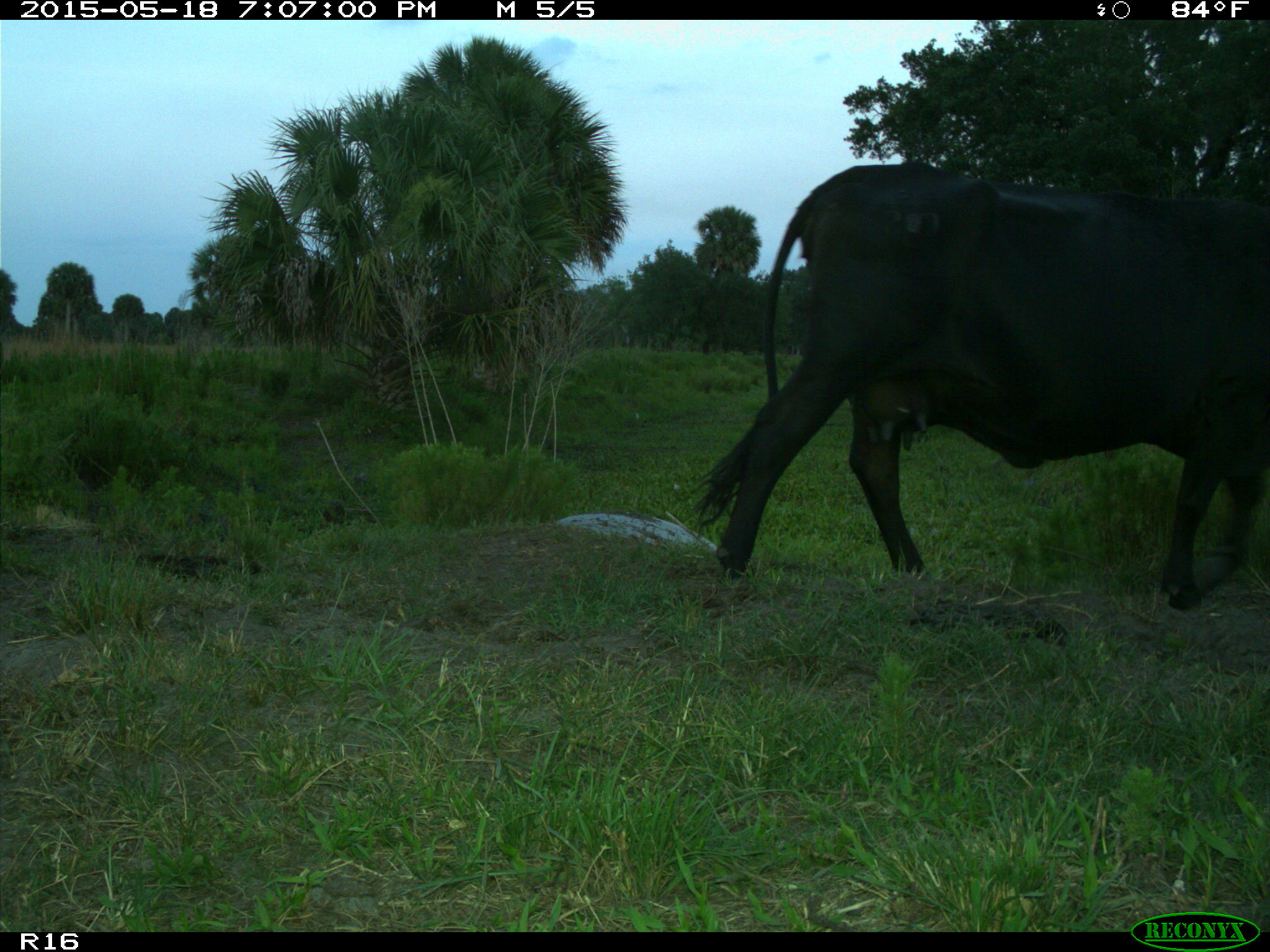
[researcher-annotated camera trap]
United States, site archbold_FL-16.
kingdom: Animalia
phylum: Chordata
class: Mammalia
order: Artiodactyla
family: Bovidae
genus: Bos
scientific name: Bos taurus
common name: domestic cow